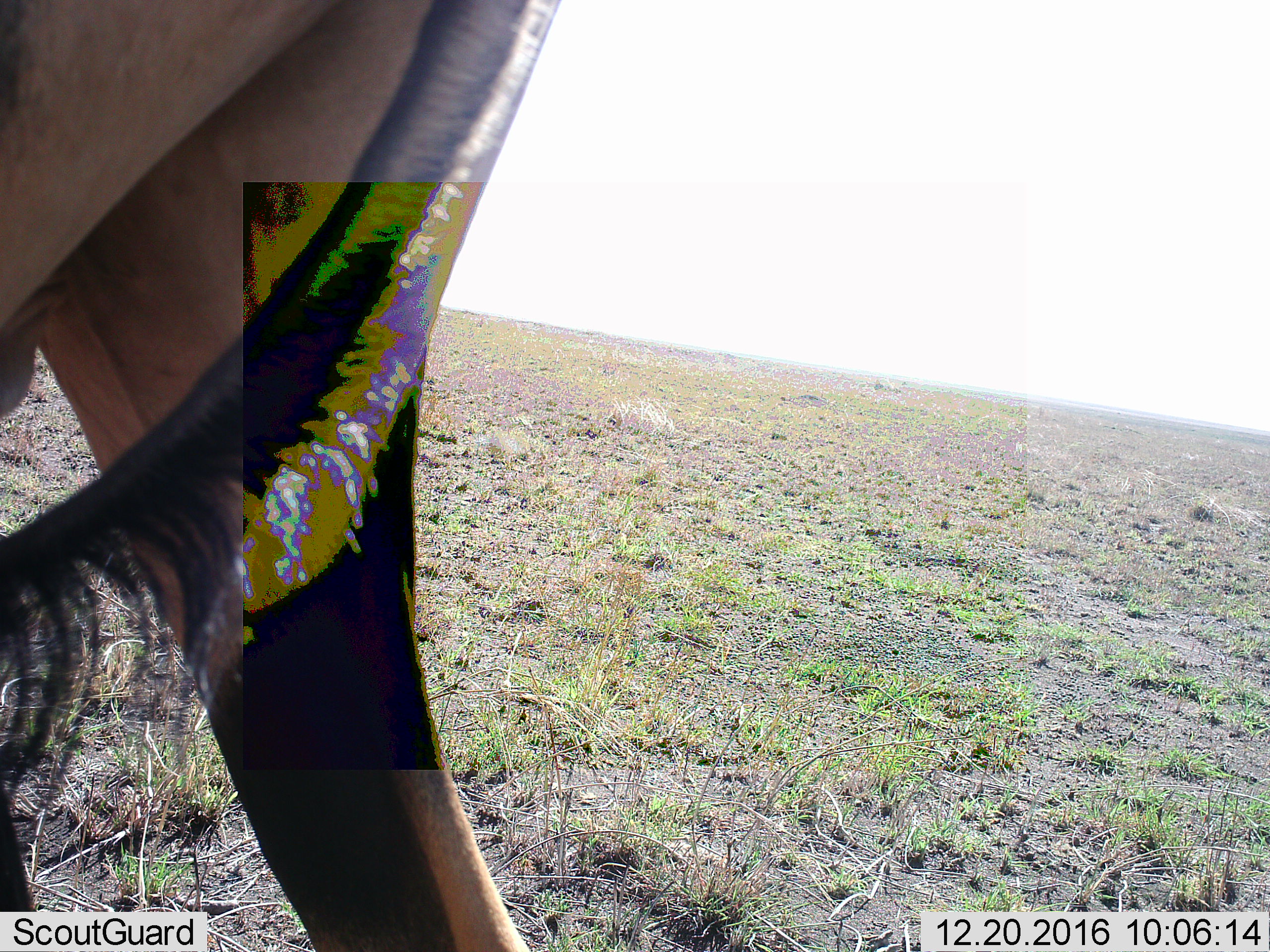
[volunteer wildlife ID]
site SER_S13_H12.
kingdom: Animalia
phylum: Chordata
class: Mammalia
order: Artiodactyla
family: Bovidae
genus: Connochaetes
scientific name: Connochaetes taurinus taurinus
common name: blue wildebeest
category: wildebeestblue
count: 1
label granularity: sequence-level